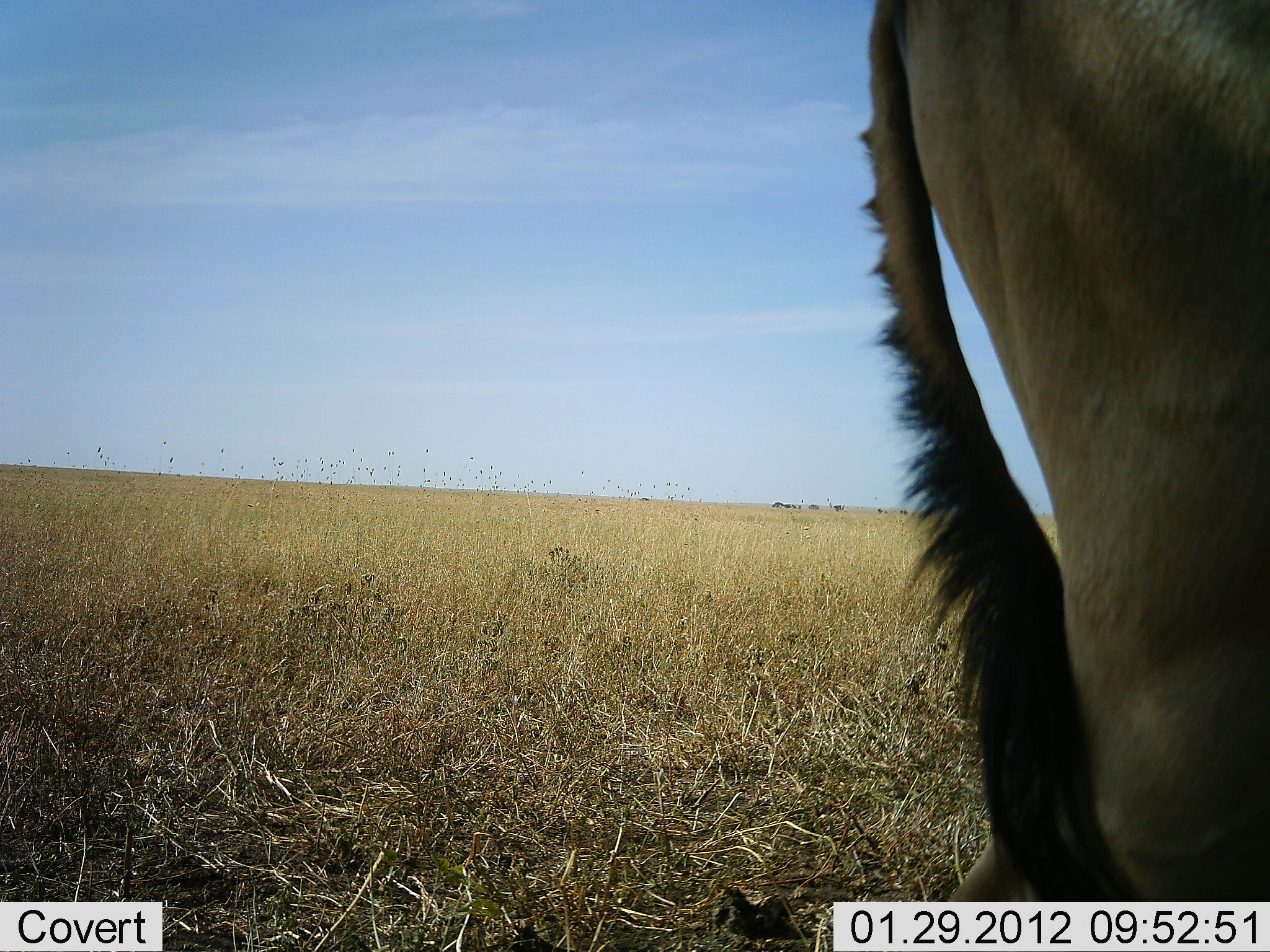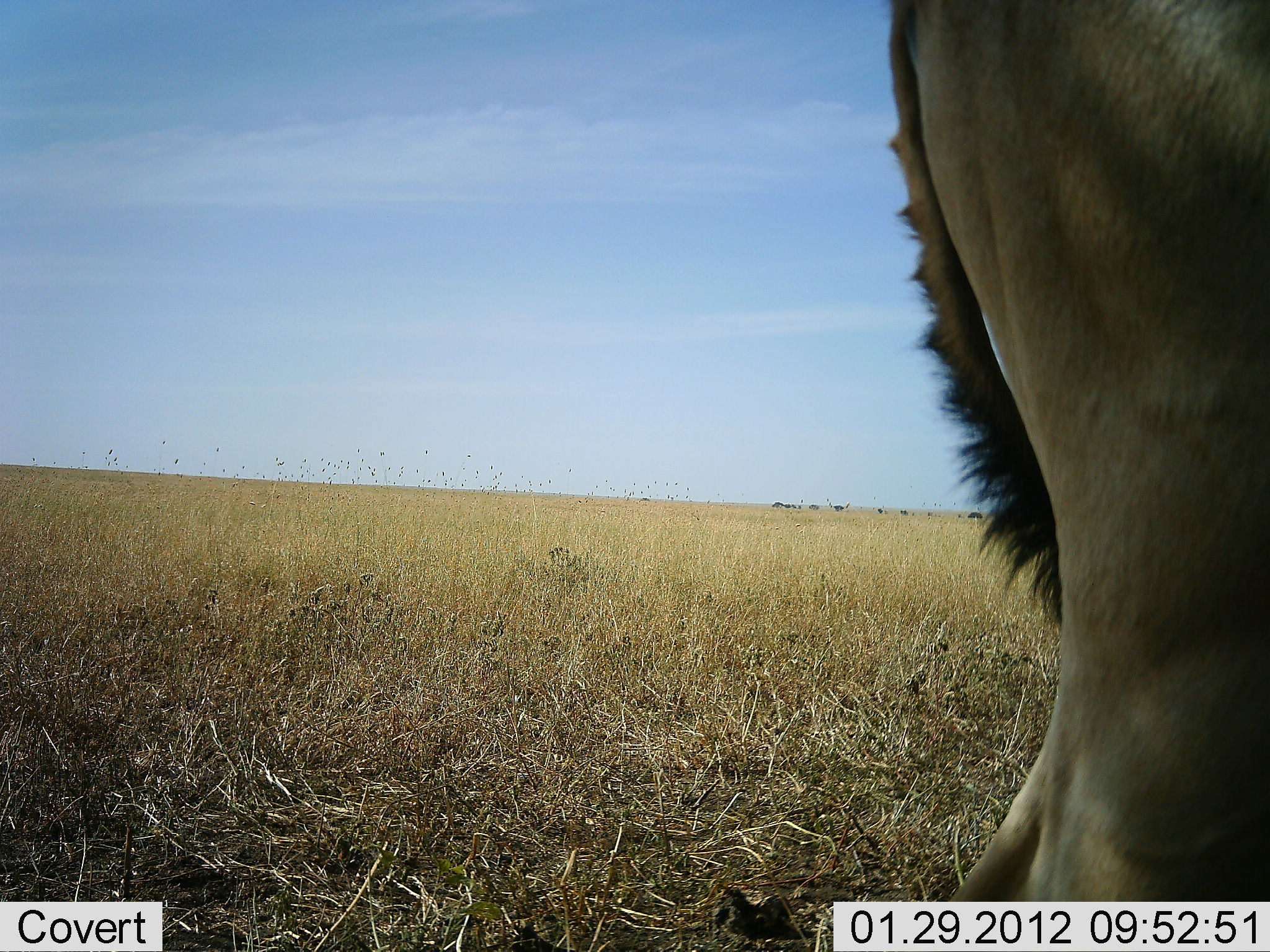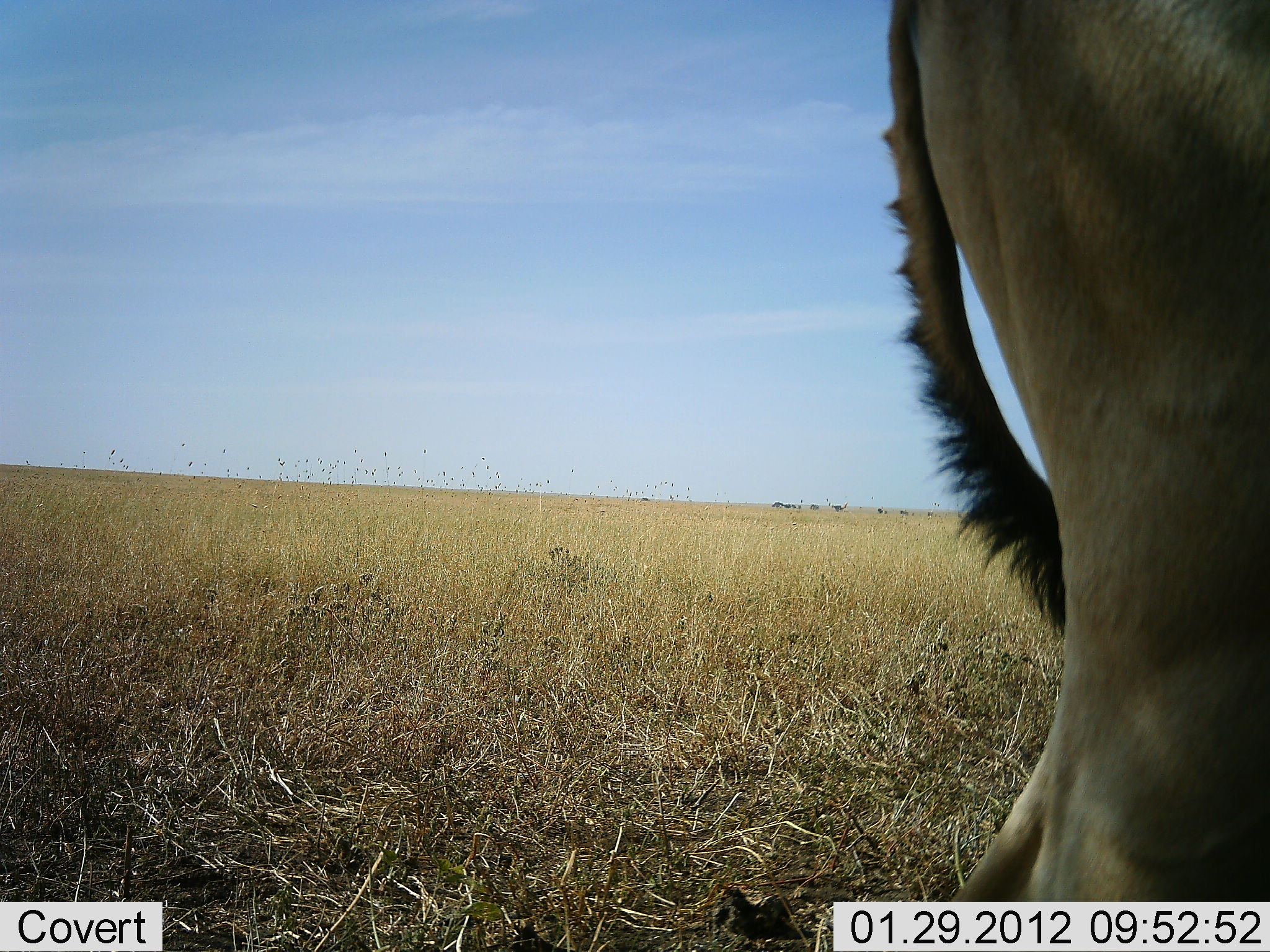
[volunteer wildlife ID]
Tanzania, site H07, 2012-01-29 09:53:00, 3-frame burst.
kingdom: Animalia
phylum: Chordata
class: Mammalia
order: Artiodactyla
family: Bovidae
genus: Alcelaphus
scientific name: Alcelaphus buselaphus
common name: hartebeest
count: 1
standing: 100%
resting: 0%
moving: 0%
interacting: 0%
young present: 0%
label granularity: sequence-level